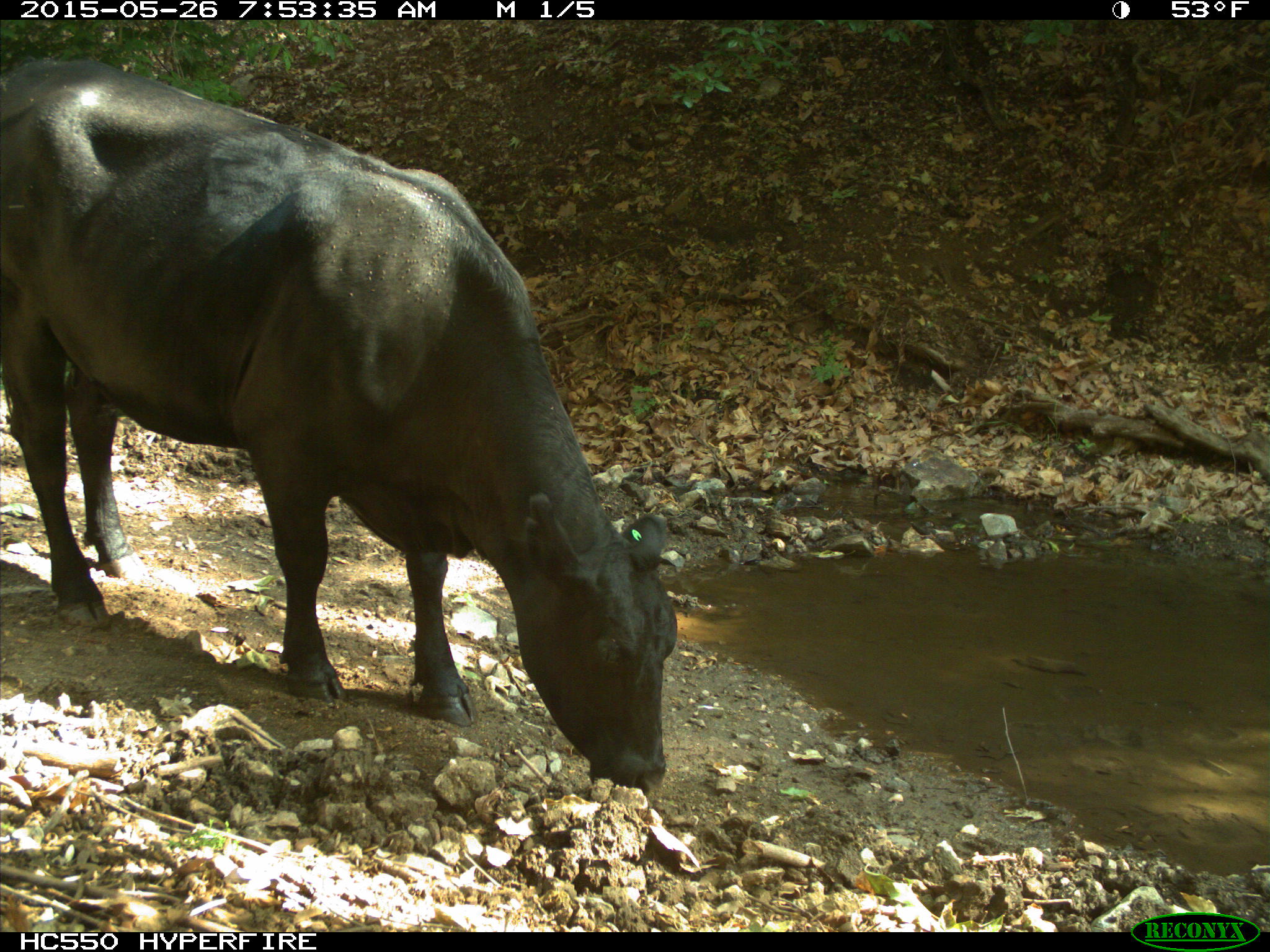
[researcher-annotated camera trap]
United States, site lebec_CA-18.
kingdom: Animalia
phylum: Chordata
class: Mammalia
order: Artiodactyla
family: Bovidae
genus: Bos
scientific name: Bos taurus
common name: domestic cow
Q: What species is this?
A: Bos taurus (domestic cow).